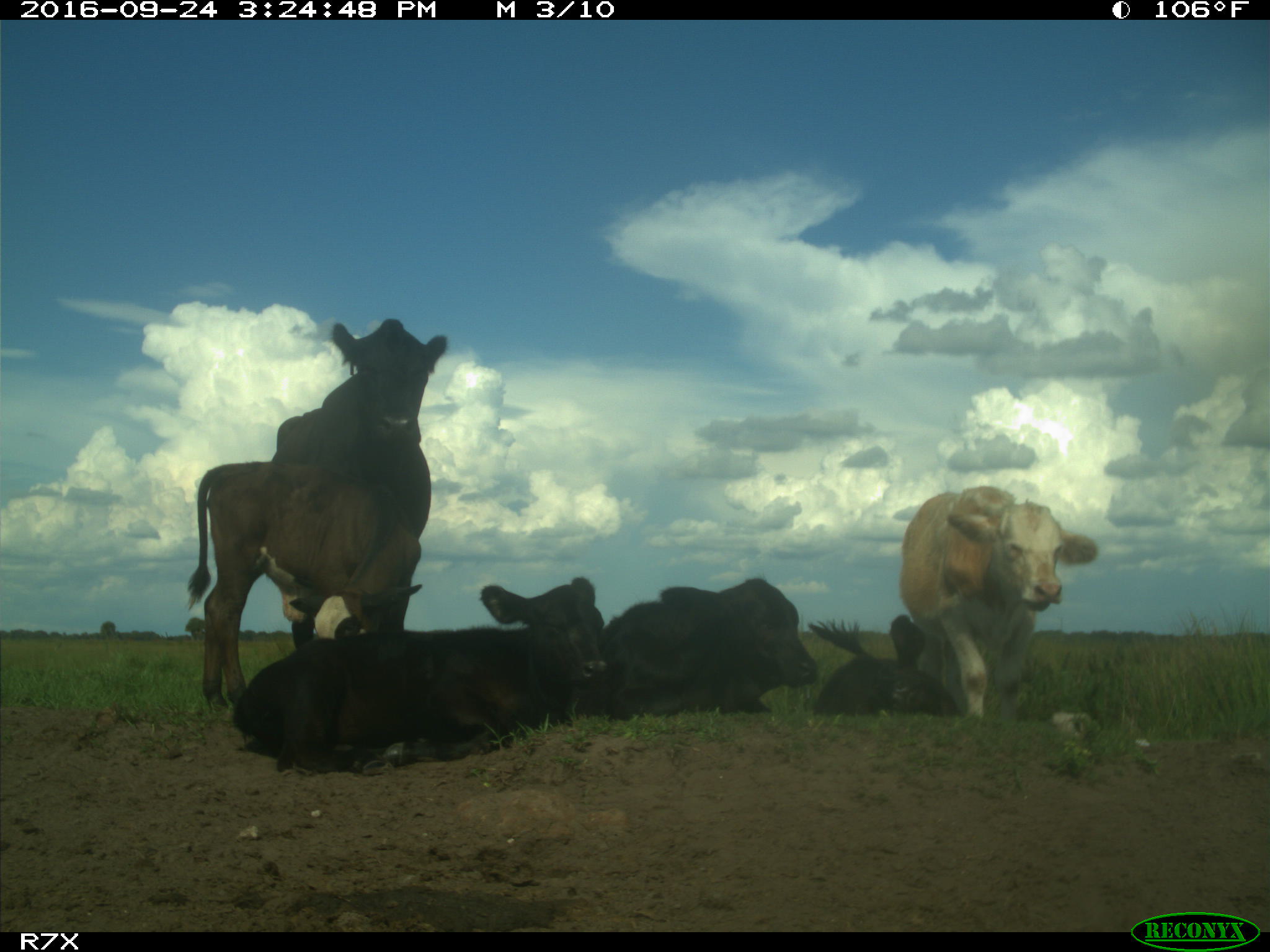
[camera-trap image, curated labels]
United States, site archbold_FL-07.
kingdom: Animalia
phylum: Chordata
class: Mammalia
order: Artiodactyla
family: Bovidae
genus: Bos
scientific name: Bos taurus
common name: domestic cow